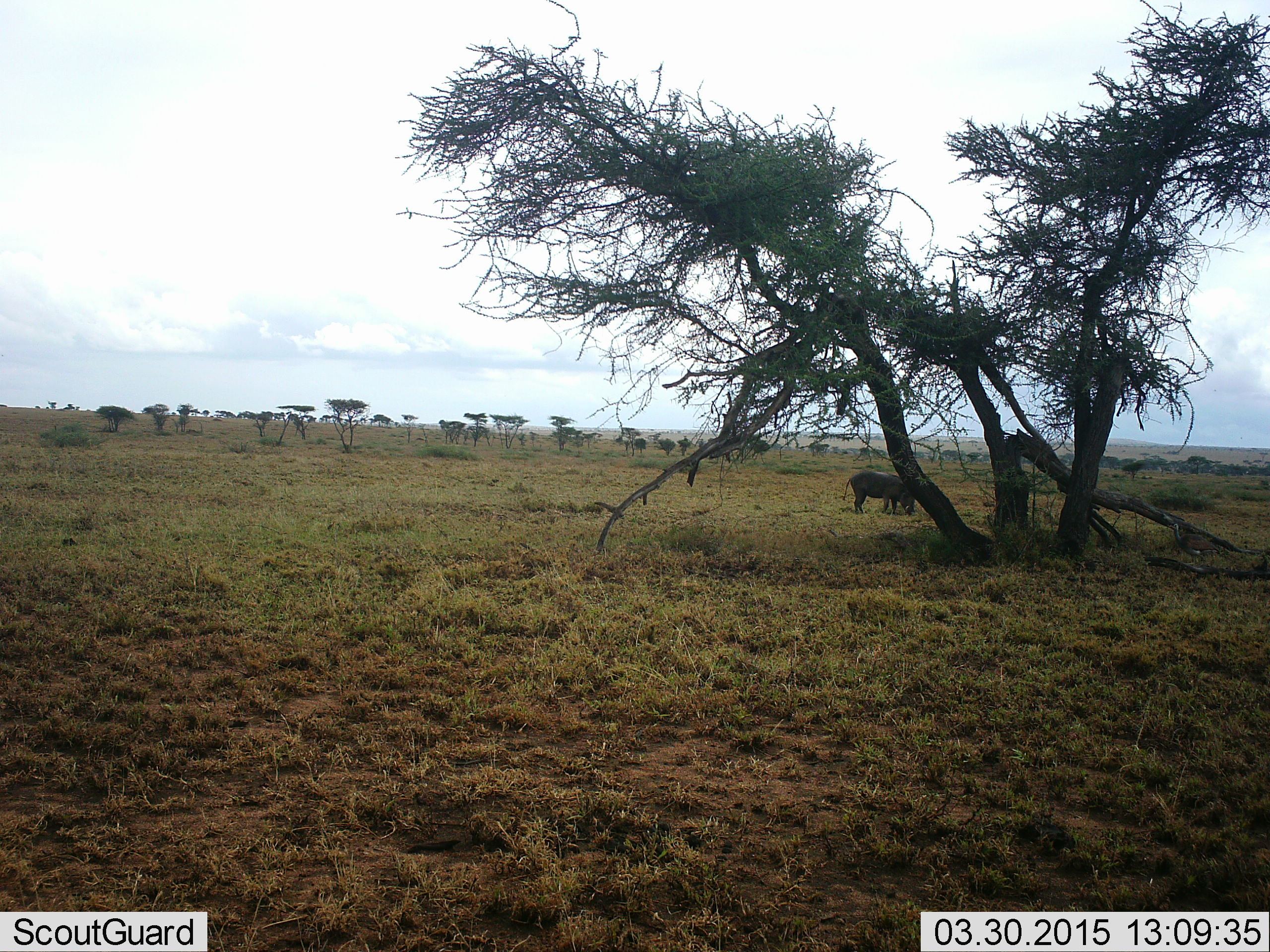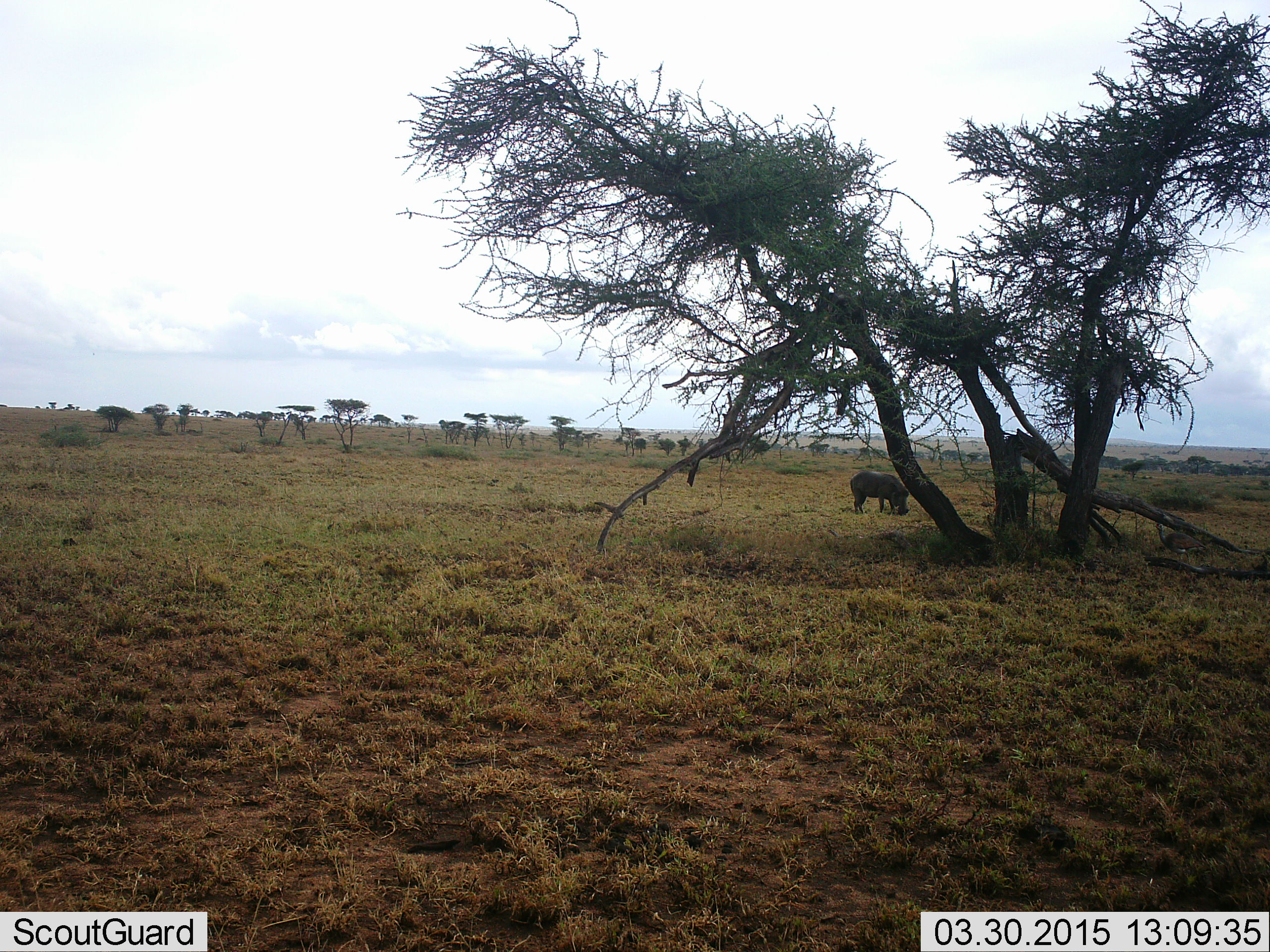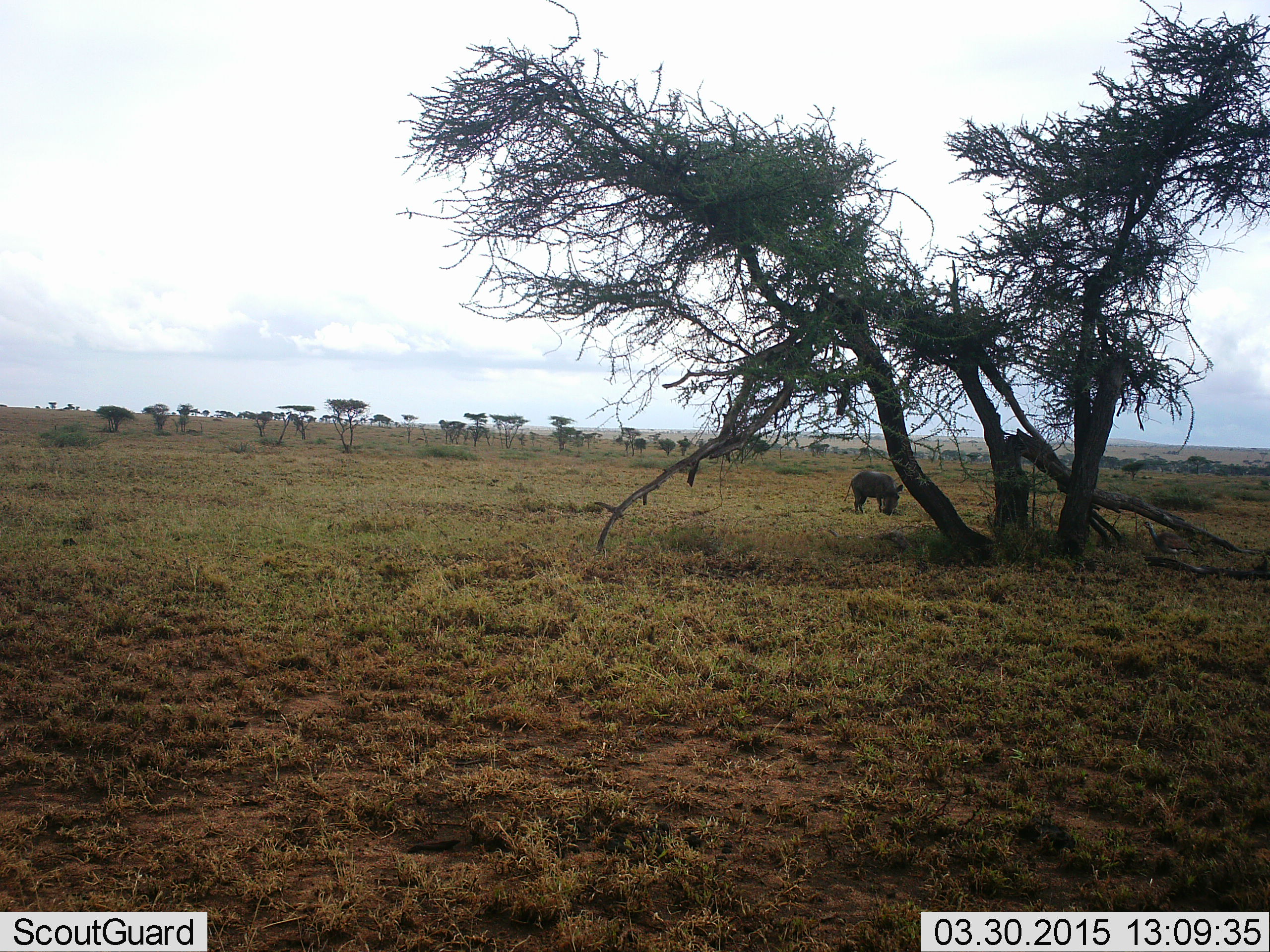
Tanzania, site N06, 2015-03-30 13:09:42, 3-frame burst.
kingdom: Animalia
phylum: Chordata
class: Aves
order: Galliformes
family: Numididae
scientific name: Numididae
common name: guinea fowl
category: guineafowl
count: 1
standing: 0%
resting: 0%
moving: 100%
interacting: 0%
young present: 0%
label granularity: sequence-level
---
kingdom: Animalia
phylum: Chordata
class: Mammalia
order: Artiodactyla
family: Suidae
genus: Phacochoerus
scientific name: Phacochoerus africanus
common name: warthog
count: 1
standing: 35%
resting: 0%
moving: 0%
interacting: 0%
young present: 0%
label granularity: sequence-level